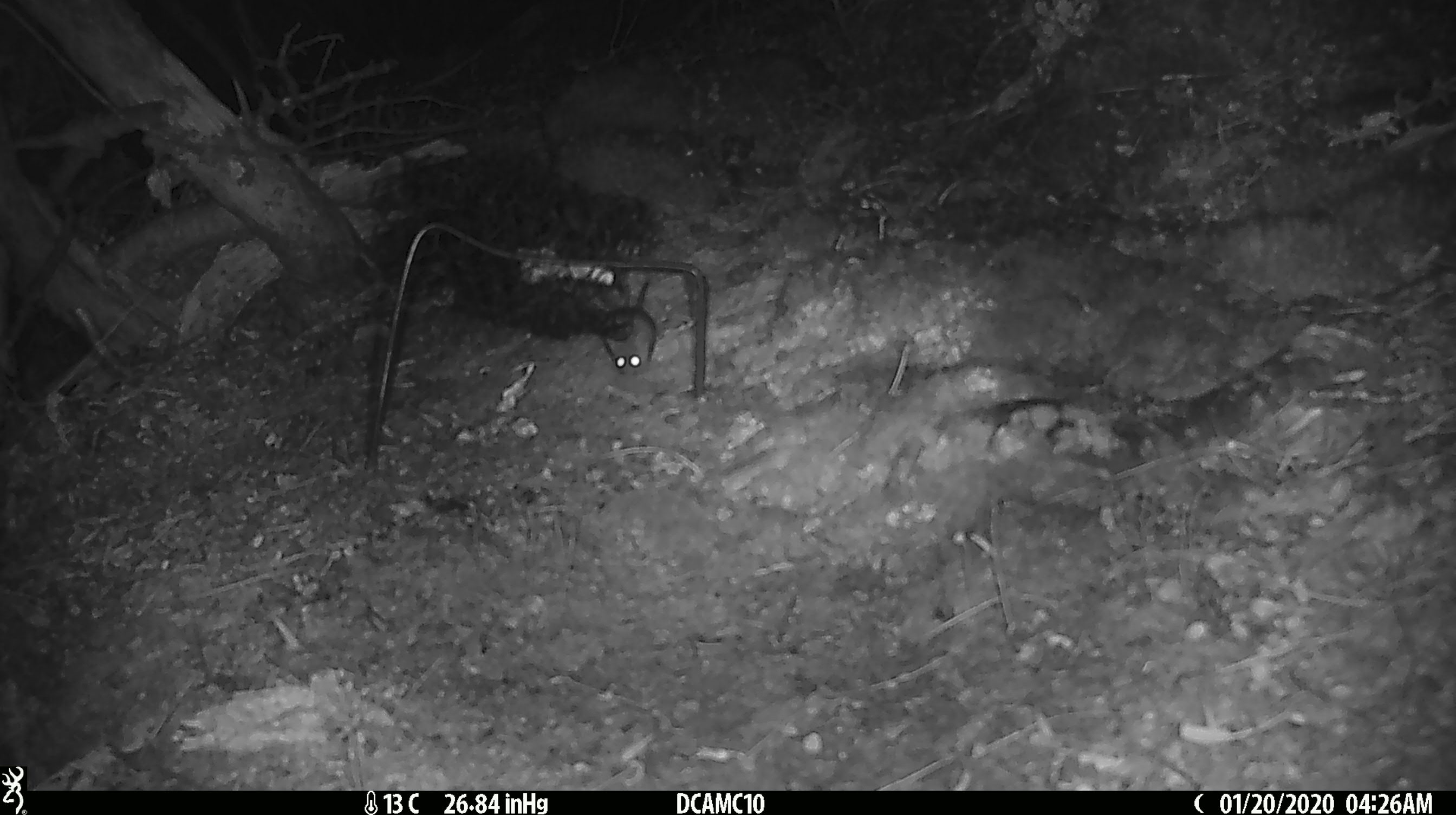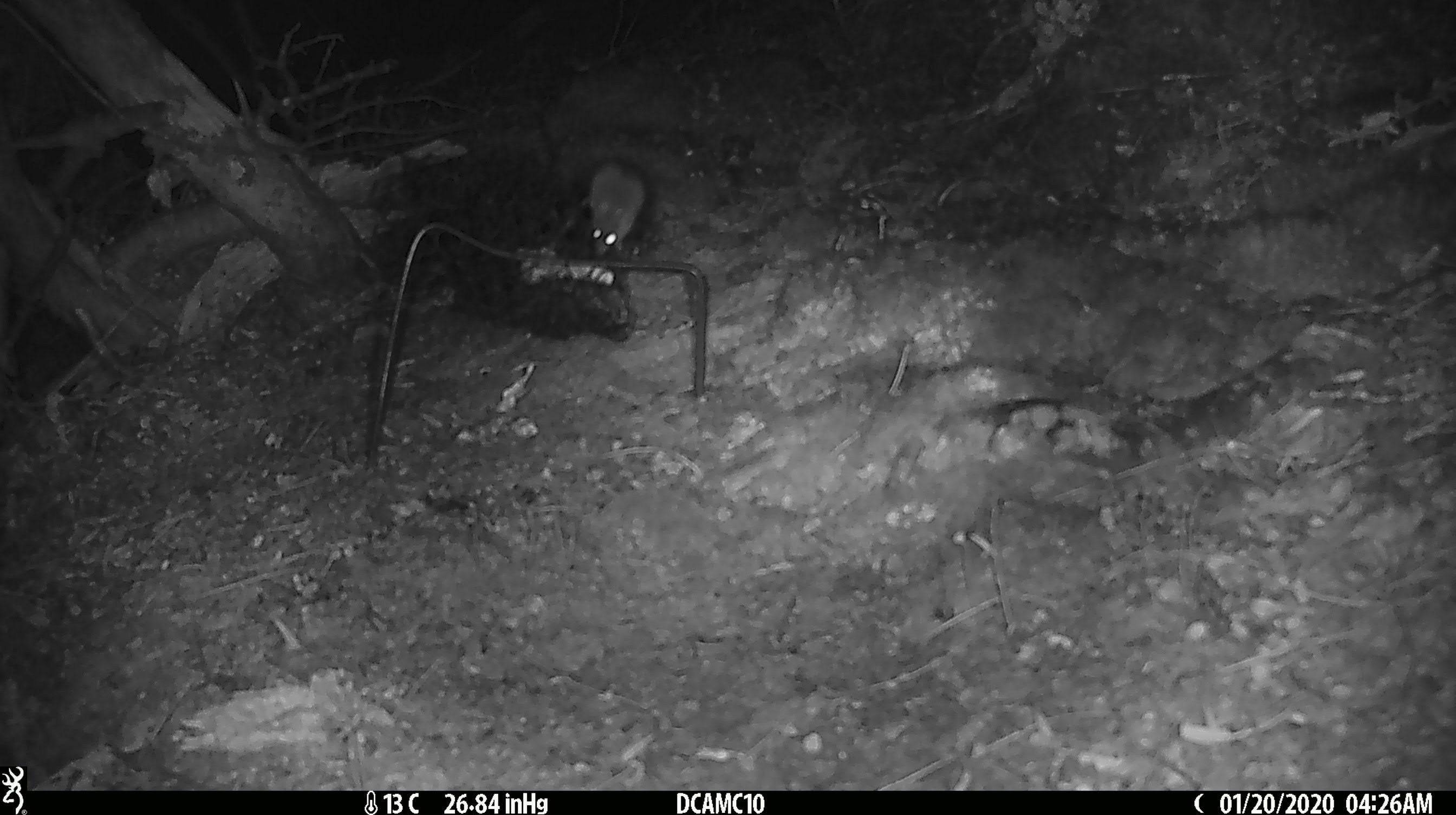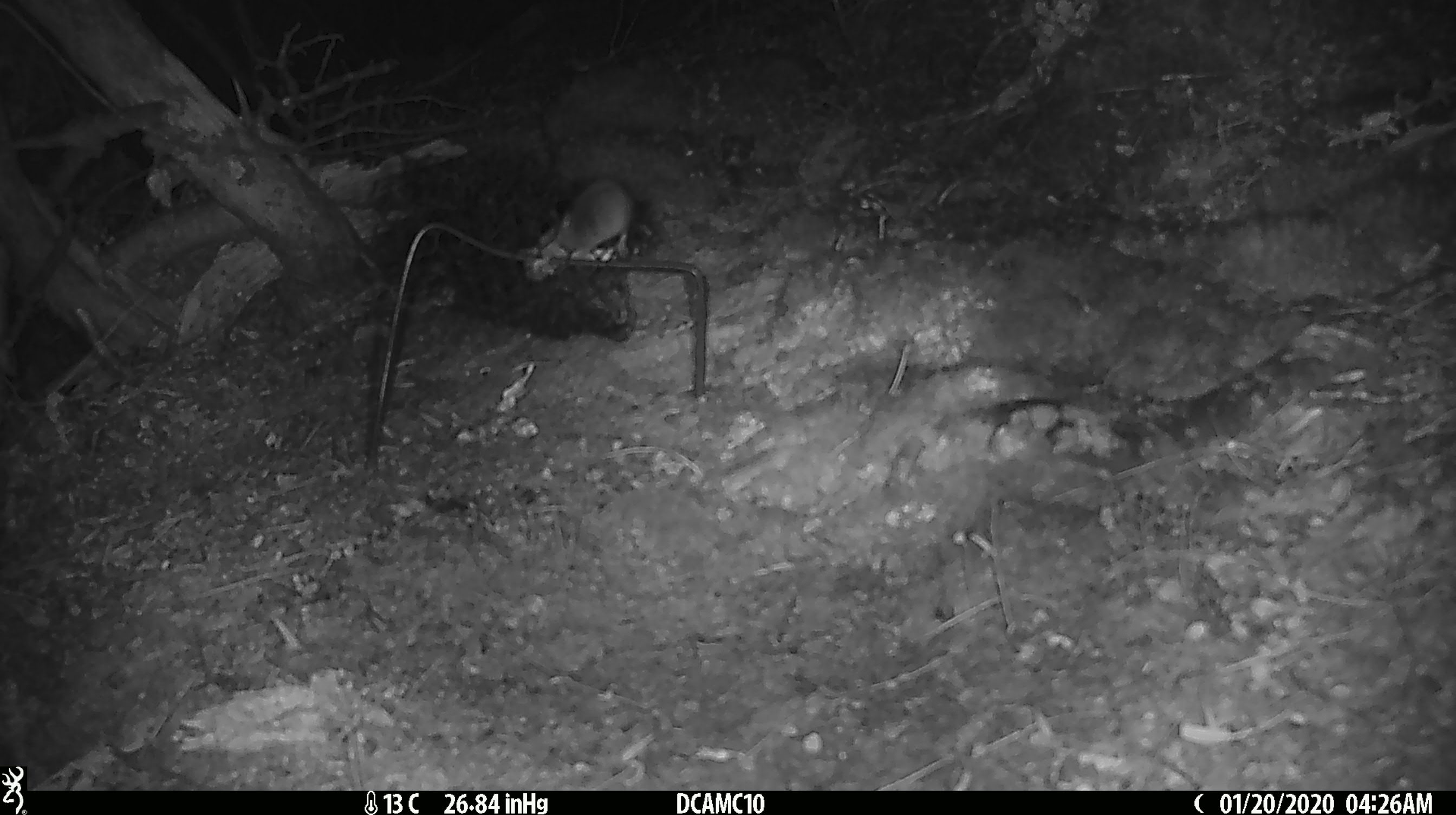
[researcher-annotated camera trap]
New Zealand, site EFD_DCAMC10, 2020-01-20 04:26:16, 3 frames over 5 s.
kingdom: Animalia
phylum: Chordata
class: Mammalia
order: Rodentia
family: Muridae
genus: Mus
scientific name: Mus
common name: mouse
Mouse (Mus).